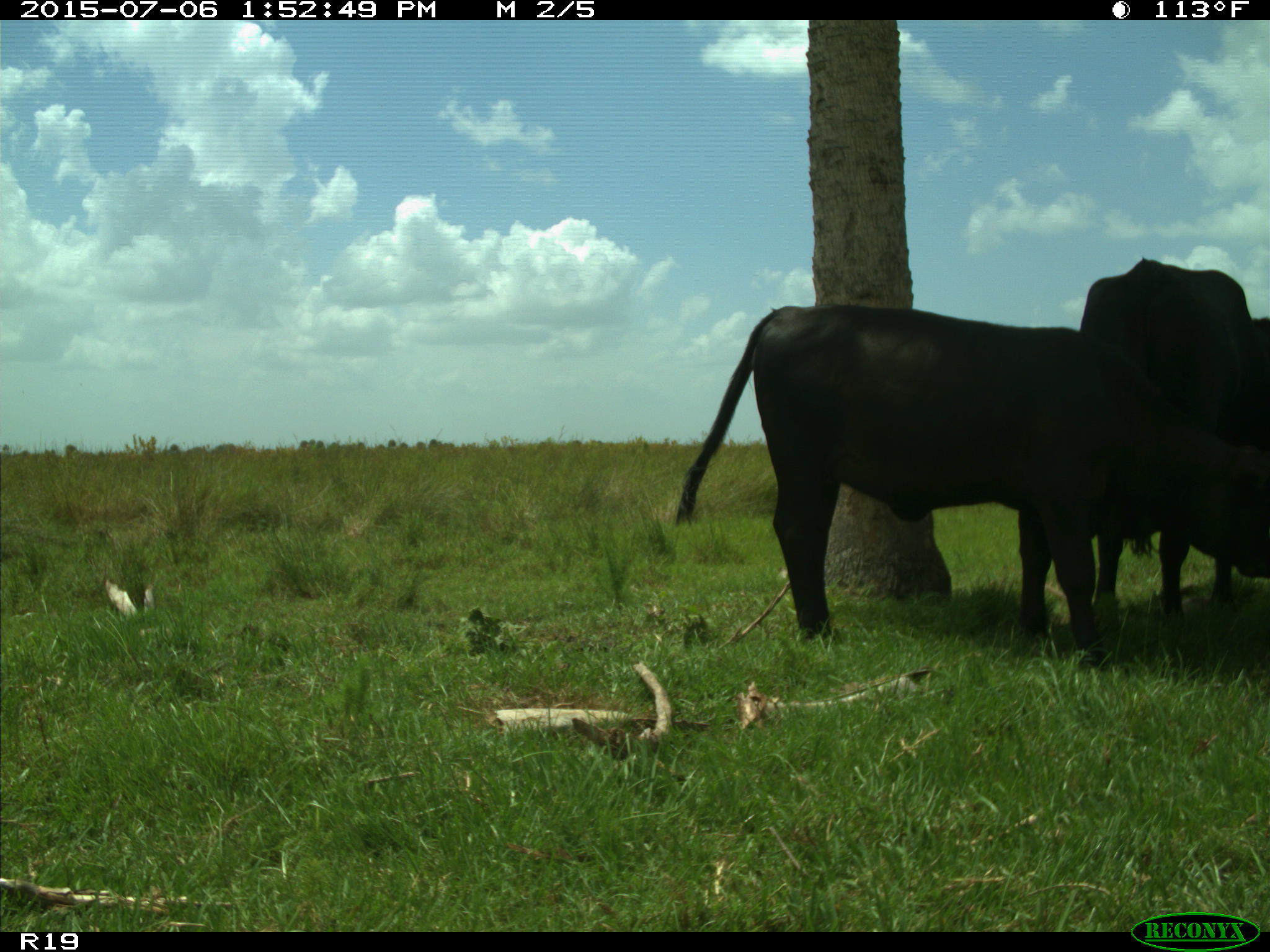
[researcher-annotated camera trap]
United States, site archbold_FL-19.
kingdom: Animalia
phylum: Chordata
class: Mammalia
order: Artiodactyla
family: Bovidae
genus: Bos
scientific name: Bos taurus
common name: domestic cow